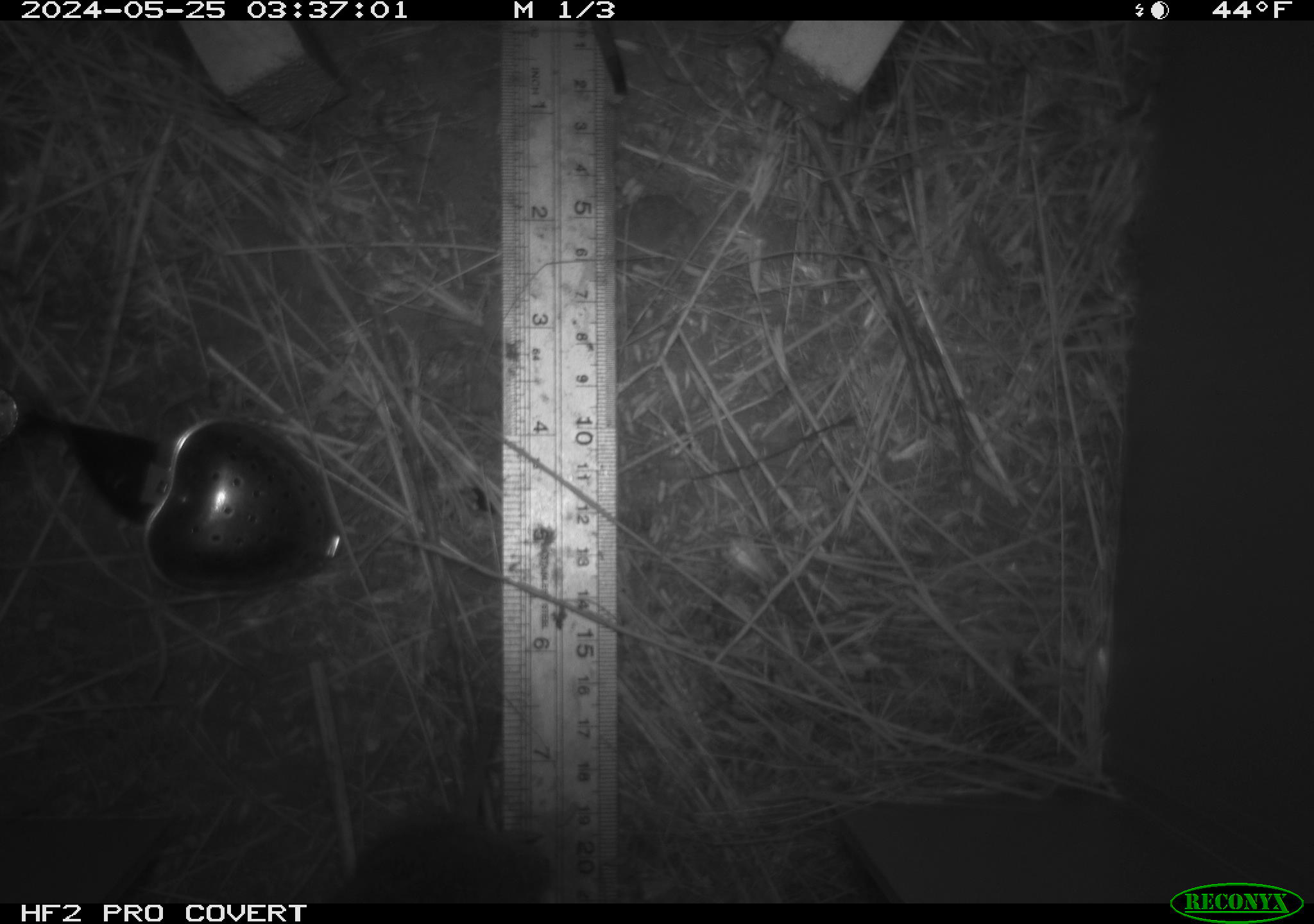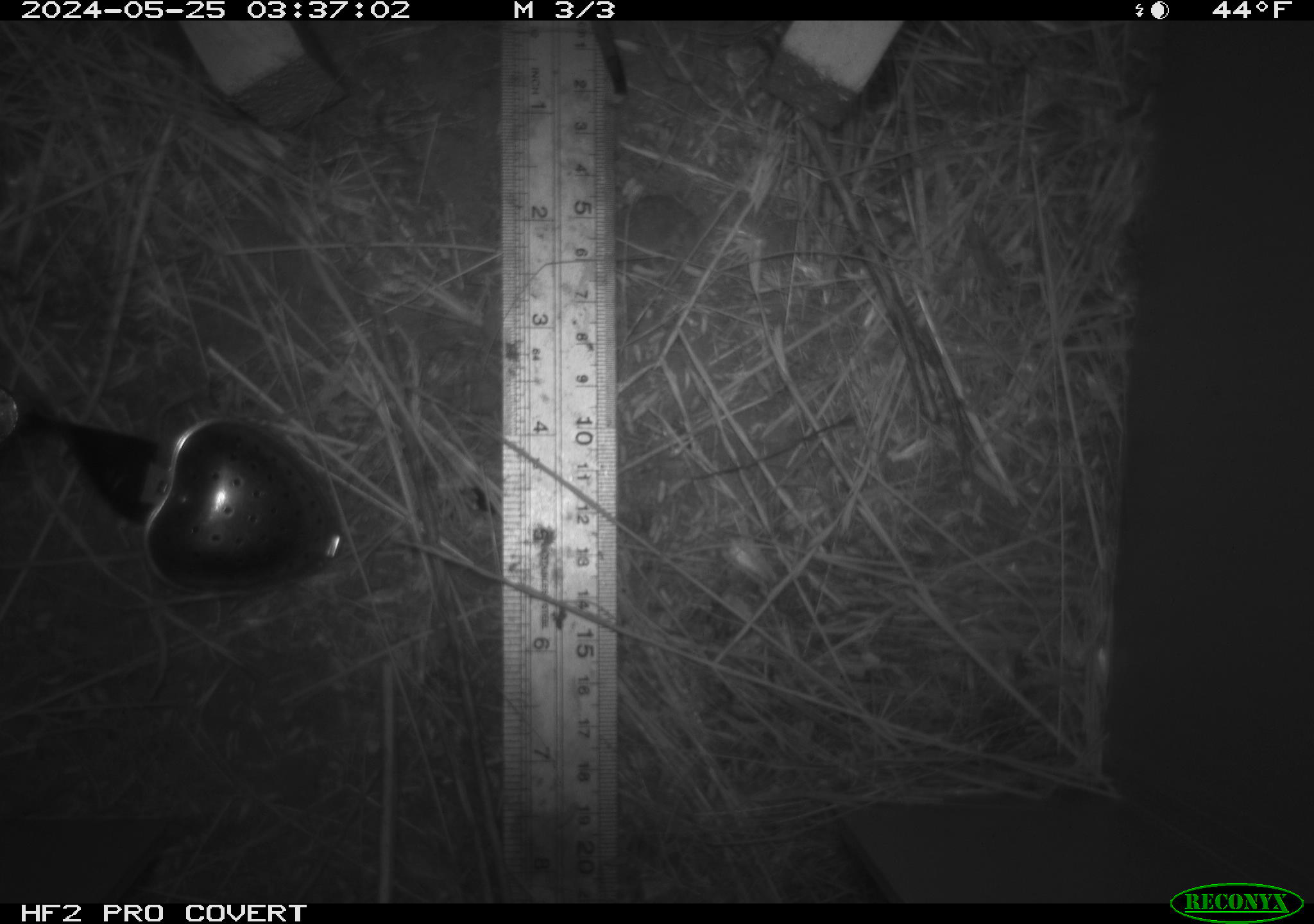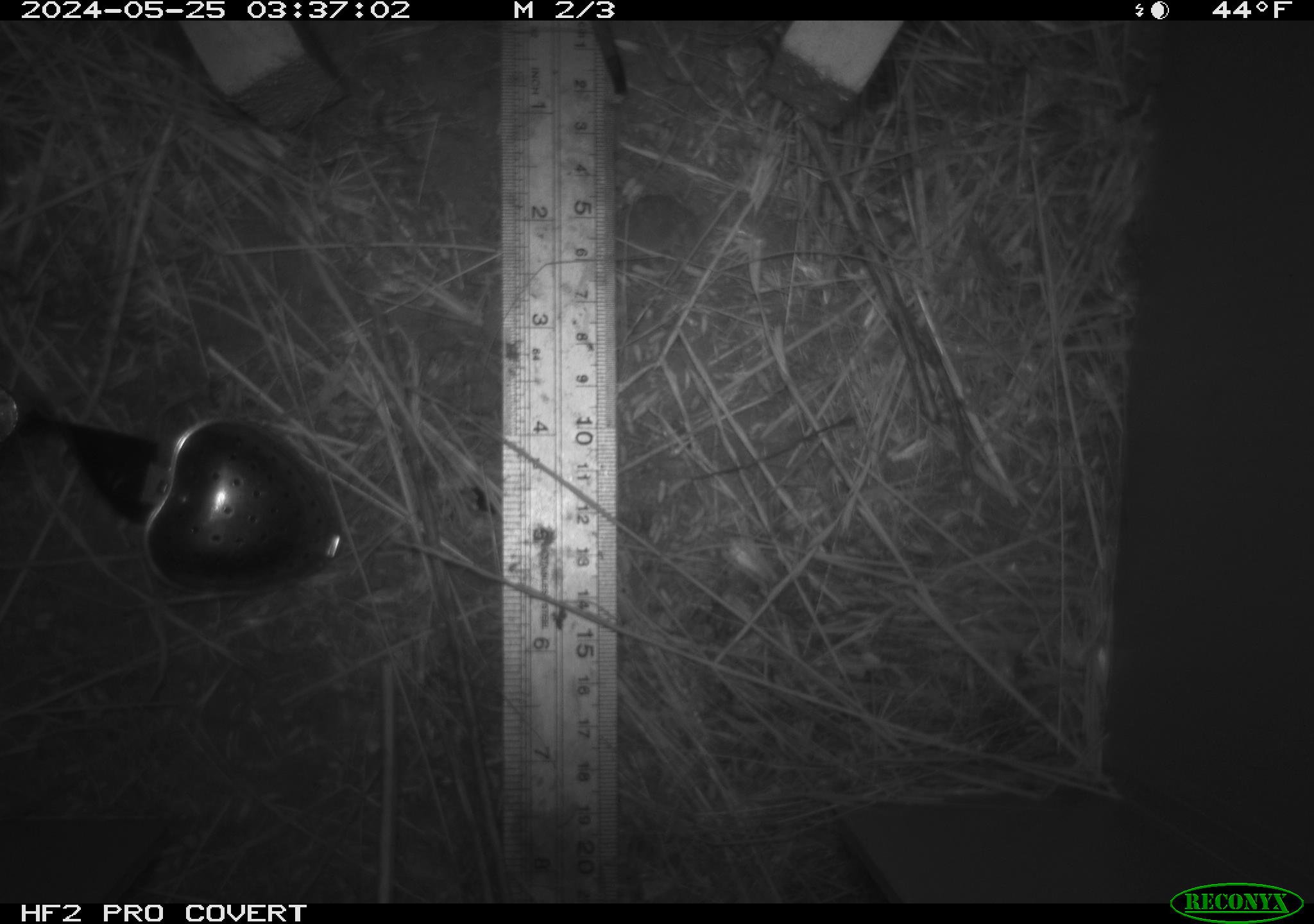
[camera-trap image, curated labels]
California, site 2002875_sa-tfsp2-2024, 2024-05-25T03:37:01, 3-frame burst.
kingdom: Animalia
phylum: Chordata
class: Mammalia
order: Rodentia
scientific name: Rodentia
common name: rodent